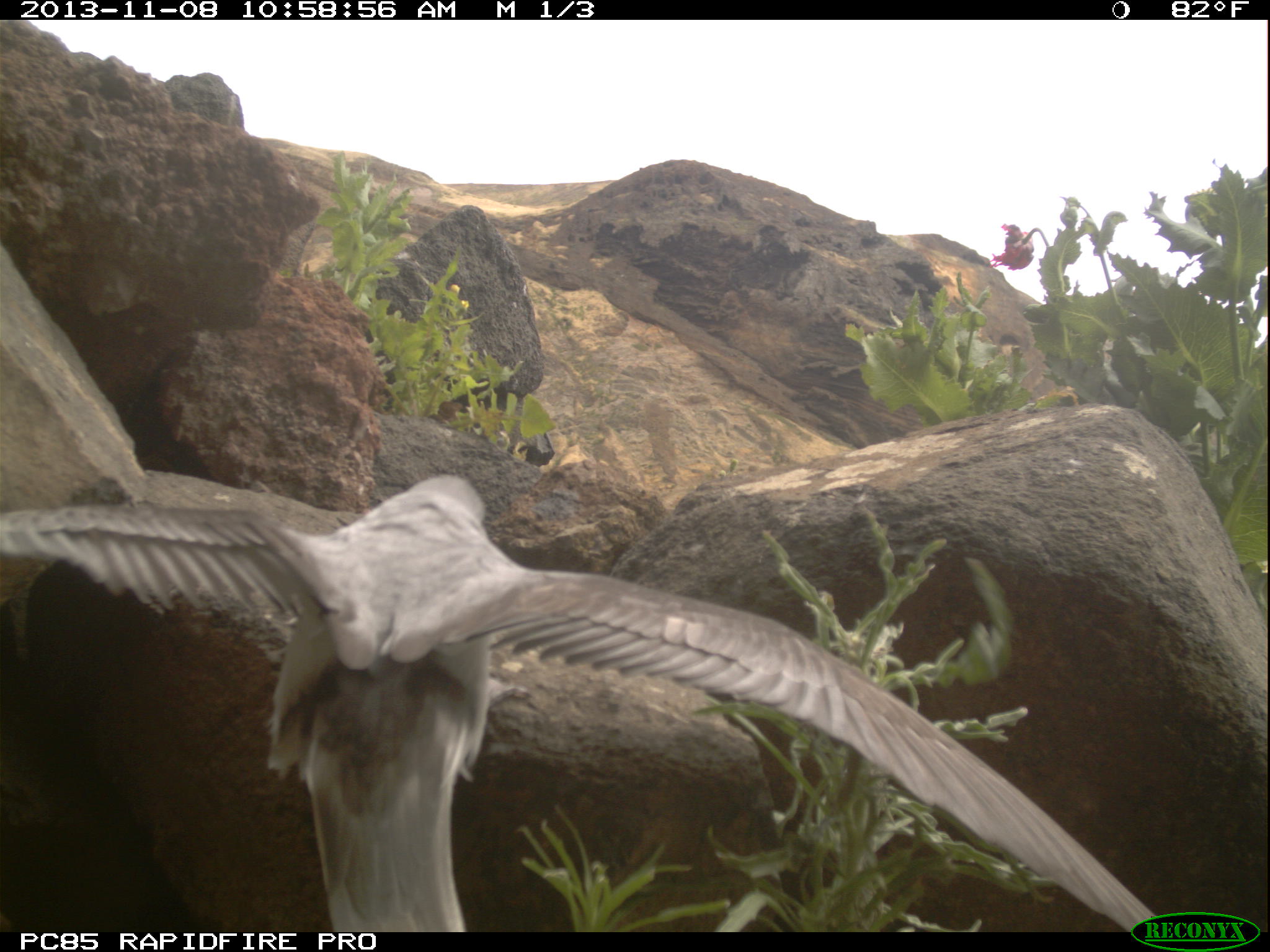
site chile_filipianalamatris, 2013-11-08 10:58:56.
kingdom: Animalia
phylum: Chordata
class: Aves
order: Procellariiformes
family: Procellariidae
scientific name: Procellariidae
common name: petrel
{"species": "petrel (Procellariidae)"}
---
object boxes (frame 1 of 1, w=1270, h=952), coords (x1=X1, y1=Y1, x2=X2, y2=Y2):
petrel: (x1=10, y1=413, x2=1248, y2=935)